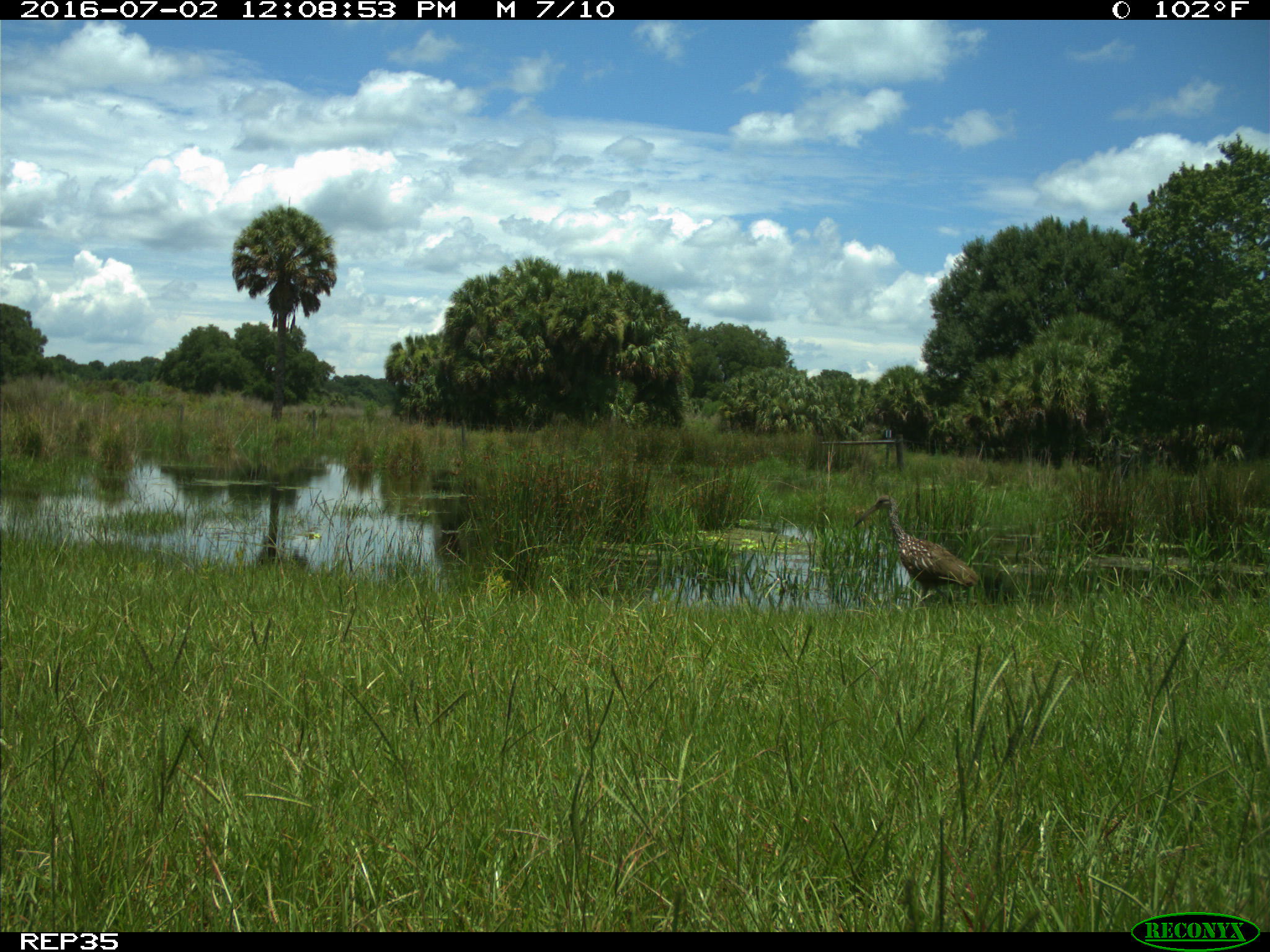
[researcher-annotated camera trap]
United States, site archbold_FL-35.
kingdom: Animalia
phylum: Chordata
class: Aves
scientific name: Aves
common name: birds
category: unidentified bird